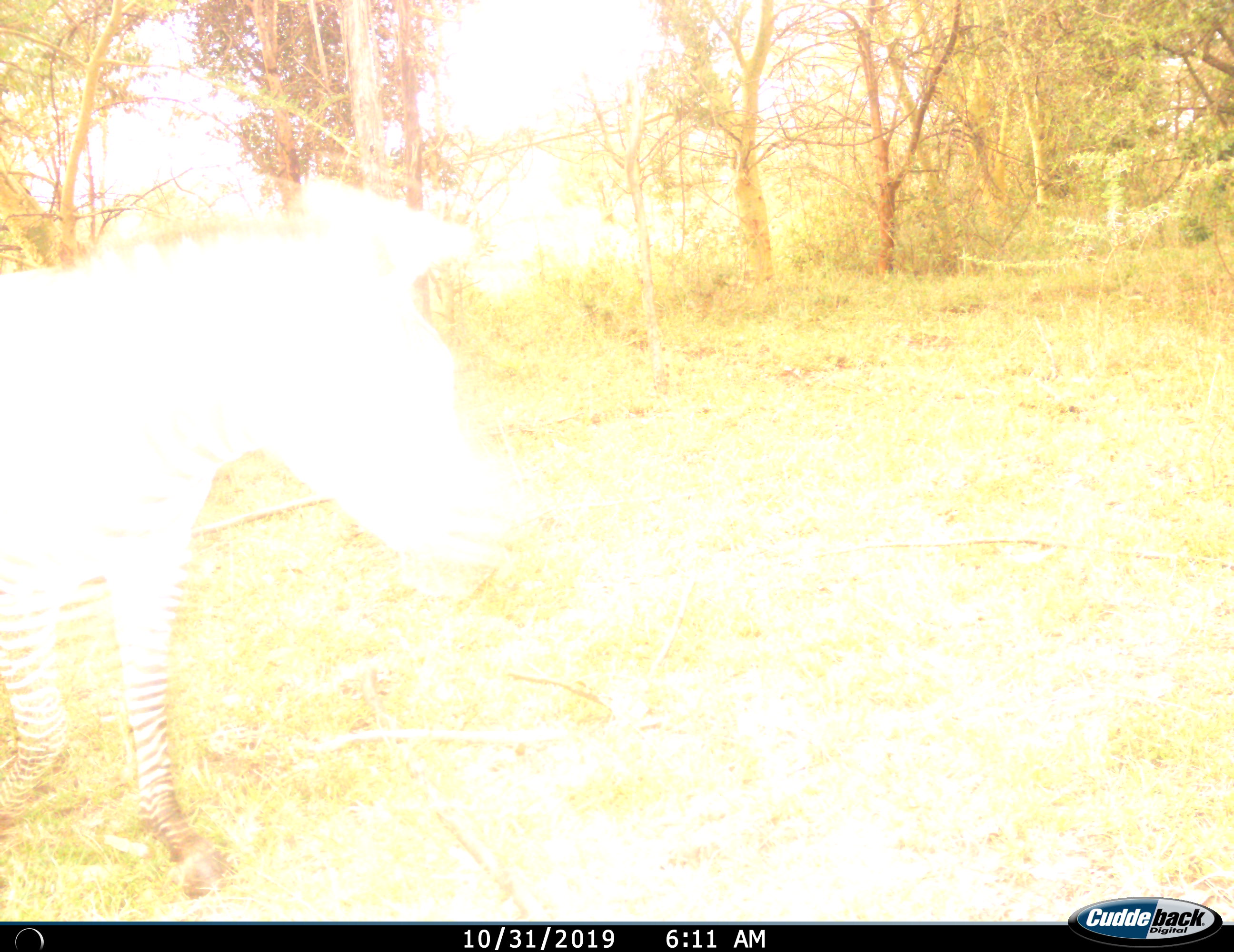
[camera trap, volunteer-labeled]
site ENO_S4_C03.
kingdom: Animalia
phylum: Chordata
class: Mammalia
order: Perissodactyla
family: Equidae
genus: Equus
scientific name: Equus quagga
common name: plains zebra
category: zebraplains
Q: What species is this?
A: Zebraplains (plains zebra) (Equus quagga).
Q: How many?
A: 1.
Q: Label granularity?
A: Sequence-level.